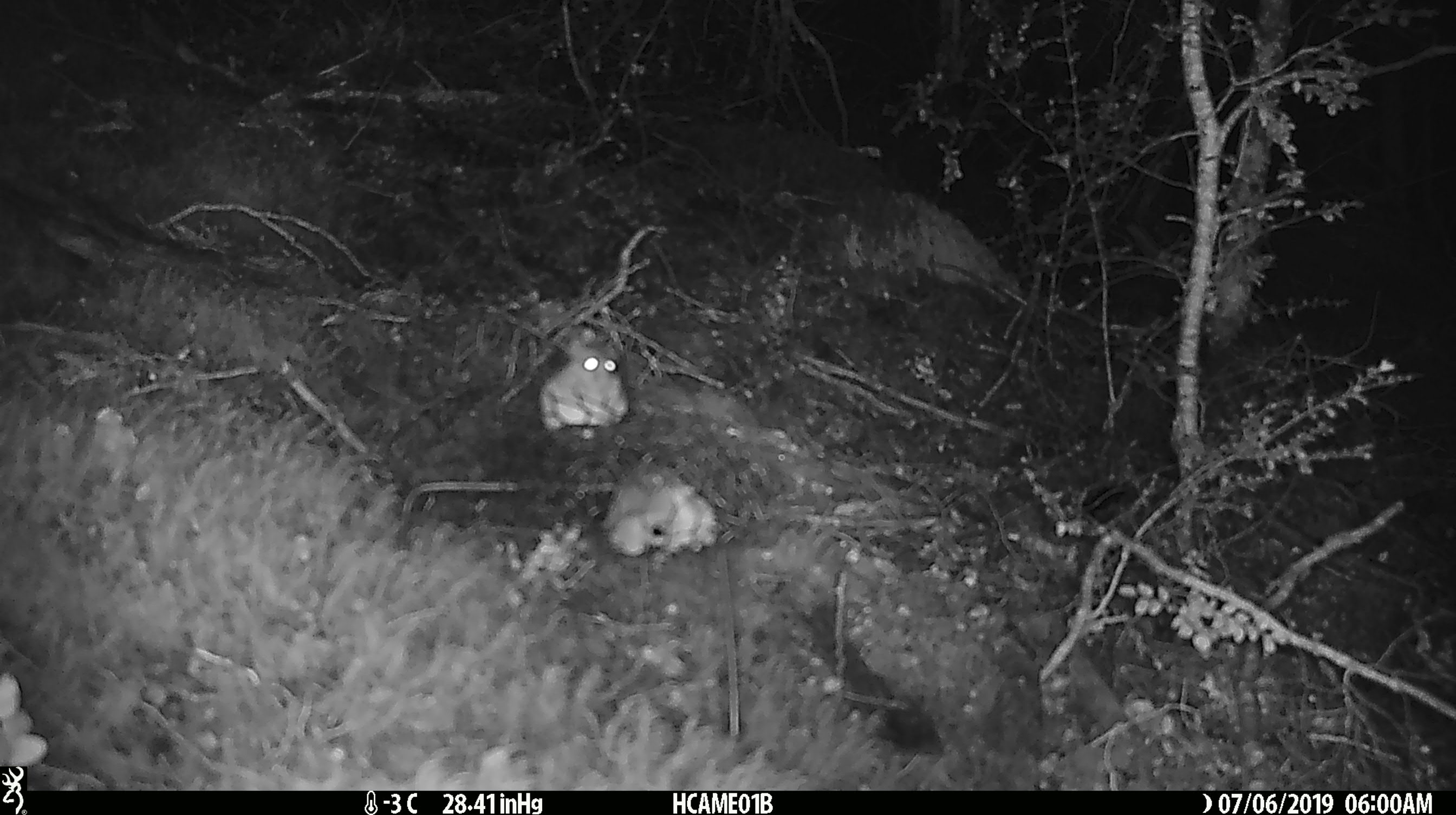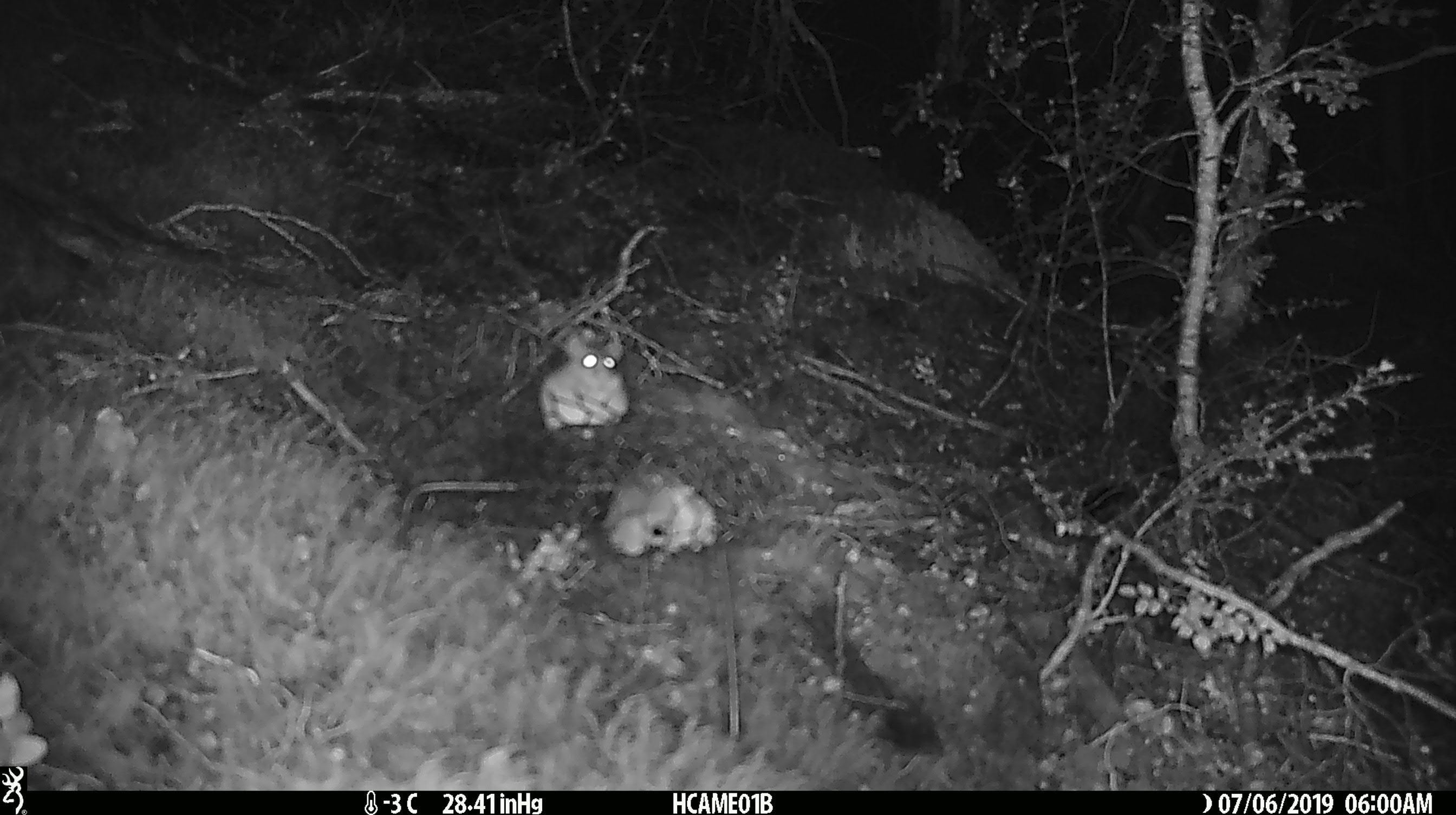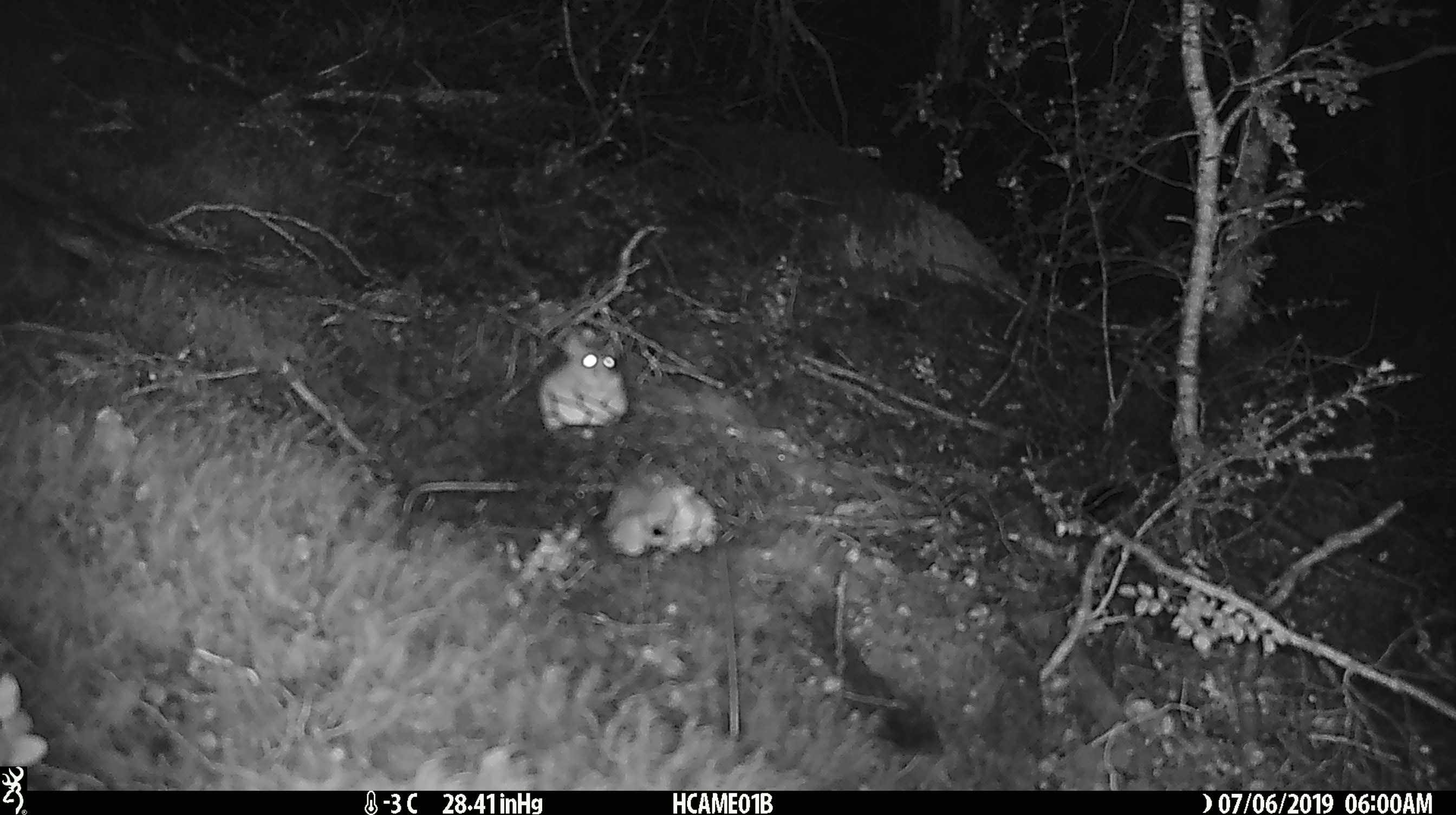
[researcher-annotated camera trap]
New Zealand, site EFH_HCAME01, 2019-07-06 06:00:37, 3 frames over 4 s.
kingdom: Animalia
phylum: Chordata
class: Mammalia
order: Rodentia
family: Muridae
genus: Mus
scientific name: Mus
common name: mouse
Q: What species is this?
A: Mouse (Mus).